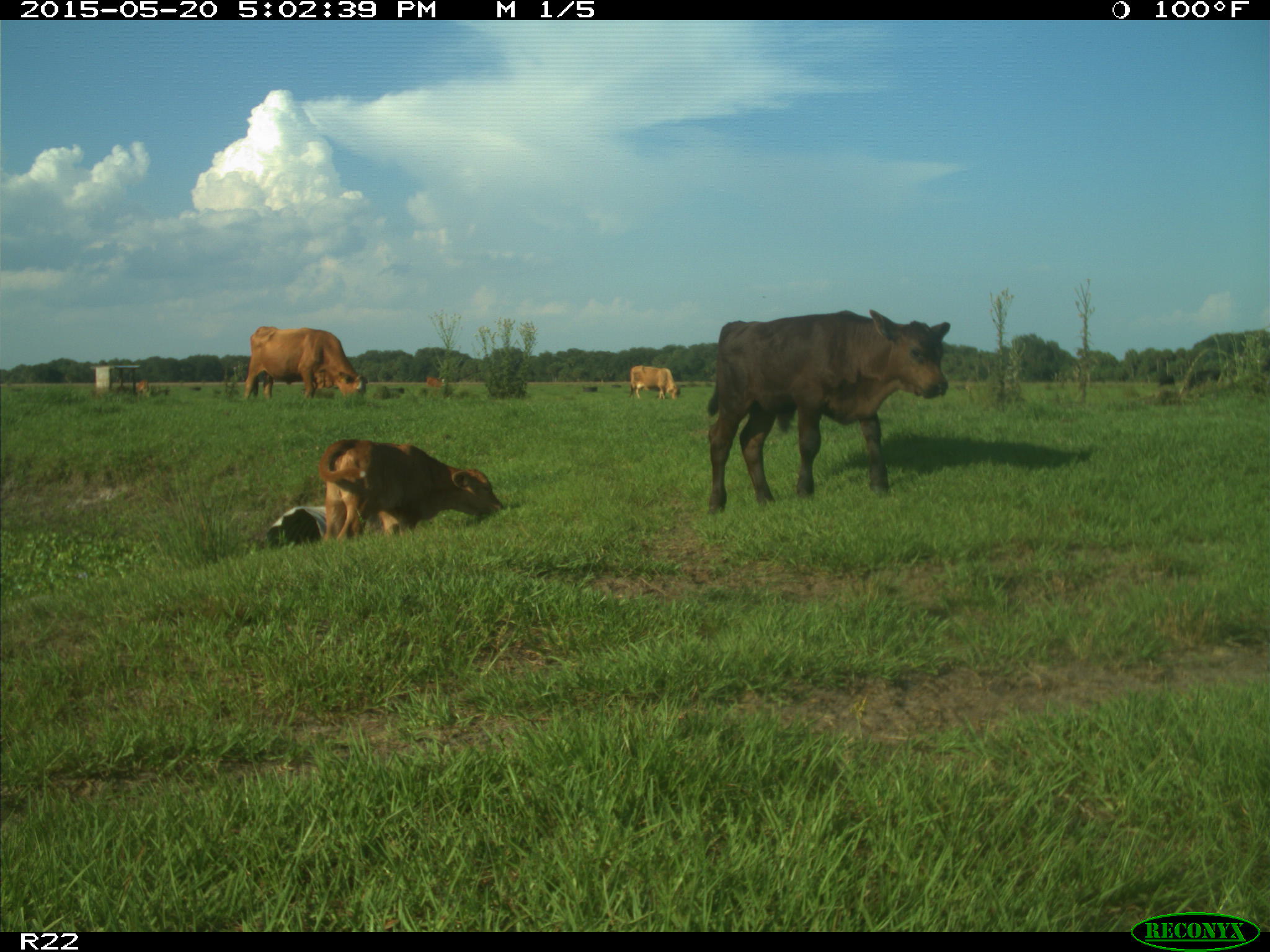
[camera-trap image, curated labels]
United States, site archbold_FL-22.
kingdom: Animalia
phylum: Chordata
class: Mammalia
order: Artiodactyla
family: Bovidae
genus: Bos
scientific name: Bos taurus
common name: domestic cow